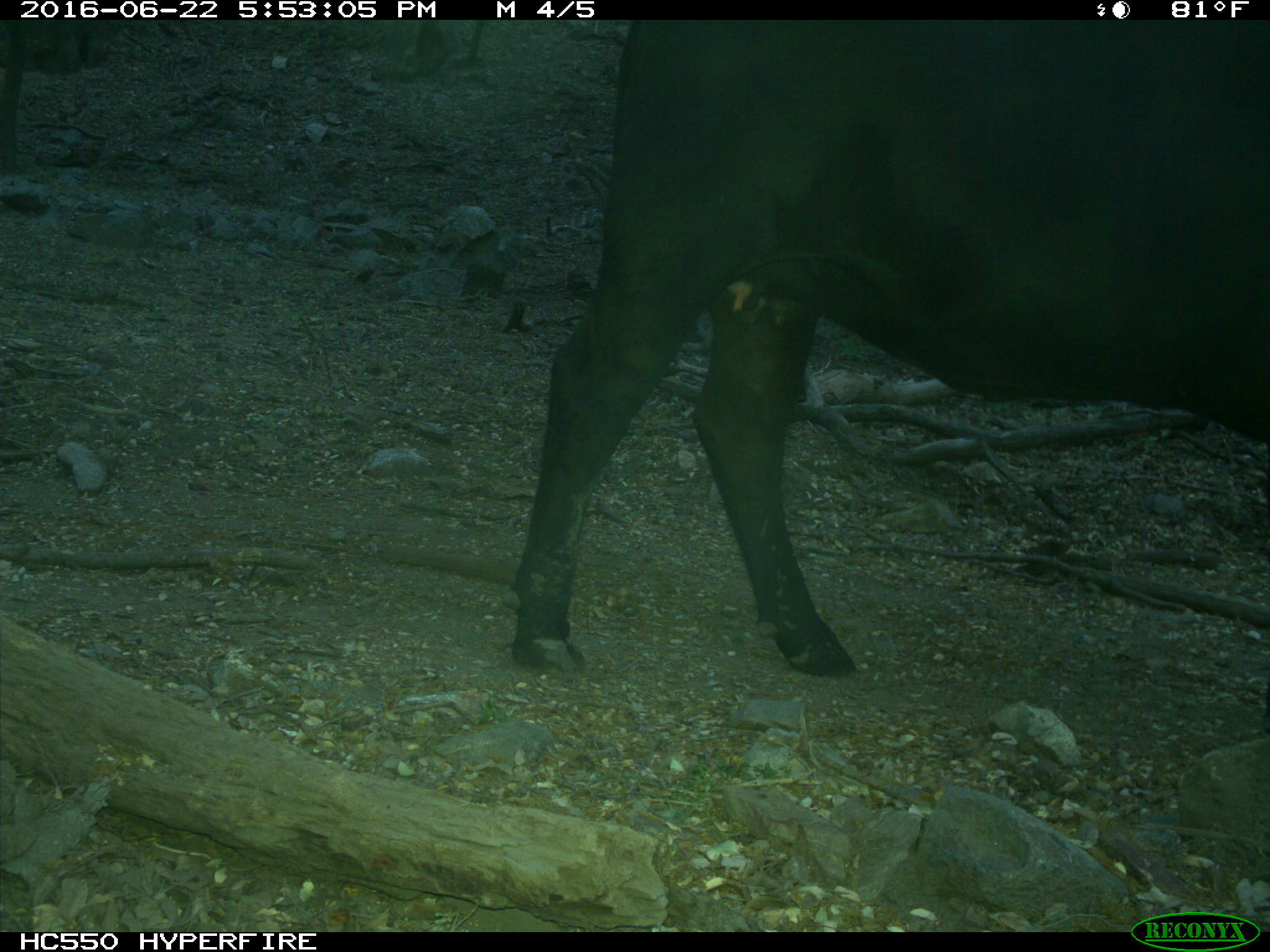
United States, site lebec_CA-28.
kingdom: Animalia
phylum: Chordata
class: Mammalia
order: Artiodactyla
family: Bovidae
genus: Bos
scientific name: Bos taurus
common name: domestic cow